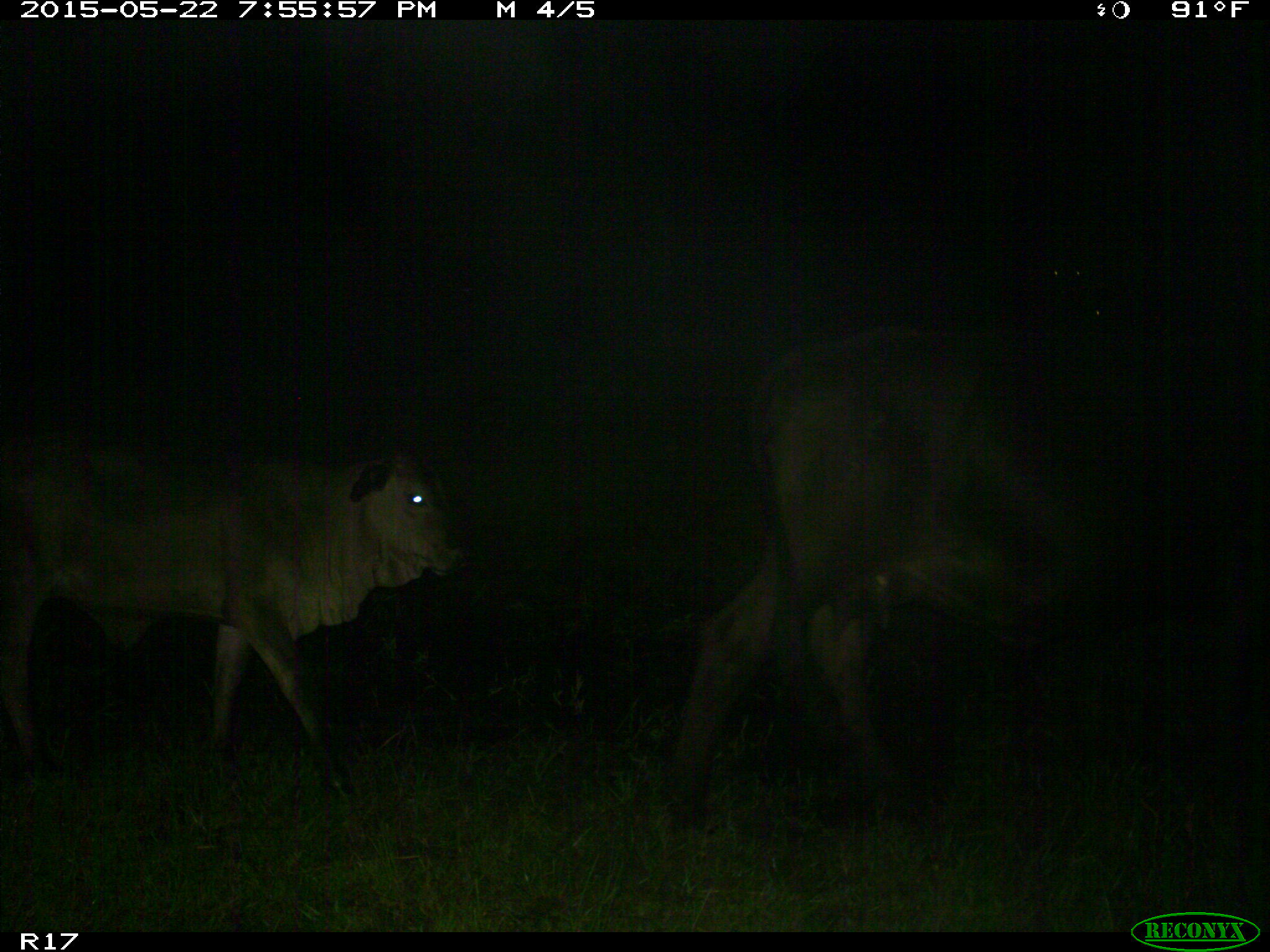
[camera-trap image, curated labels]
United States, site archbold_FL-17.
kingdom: Animalia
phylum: Chordata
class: Mammalia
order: Artiodactyla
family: Bovidae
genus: Bos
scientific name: Bos taurus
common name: domestic cow